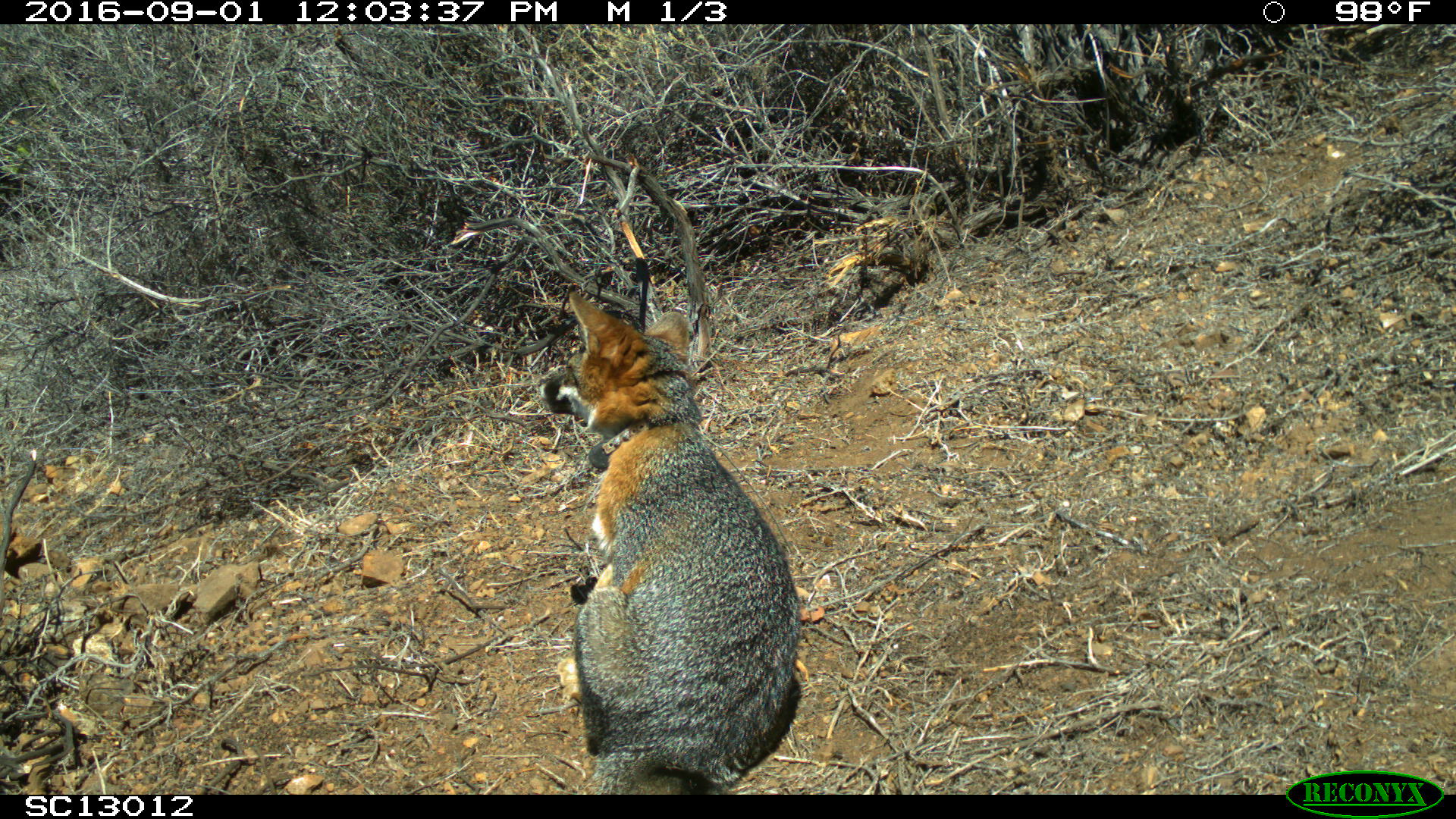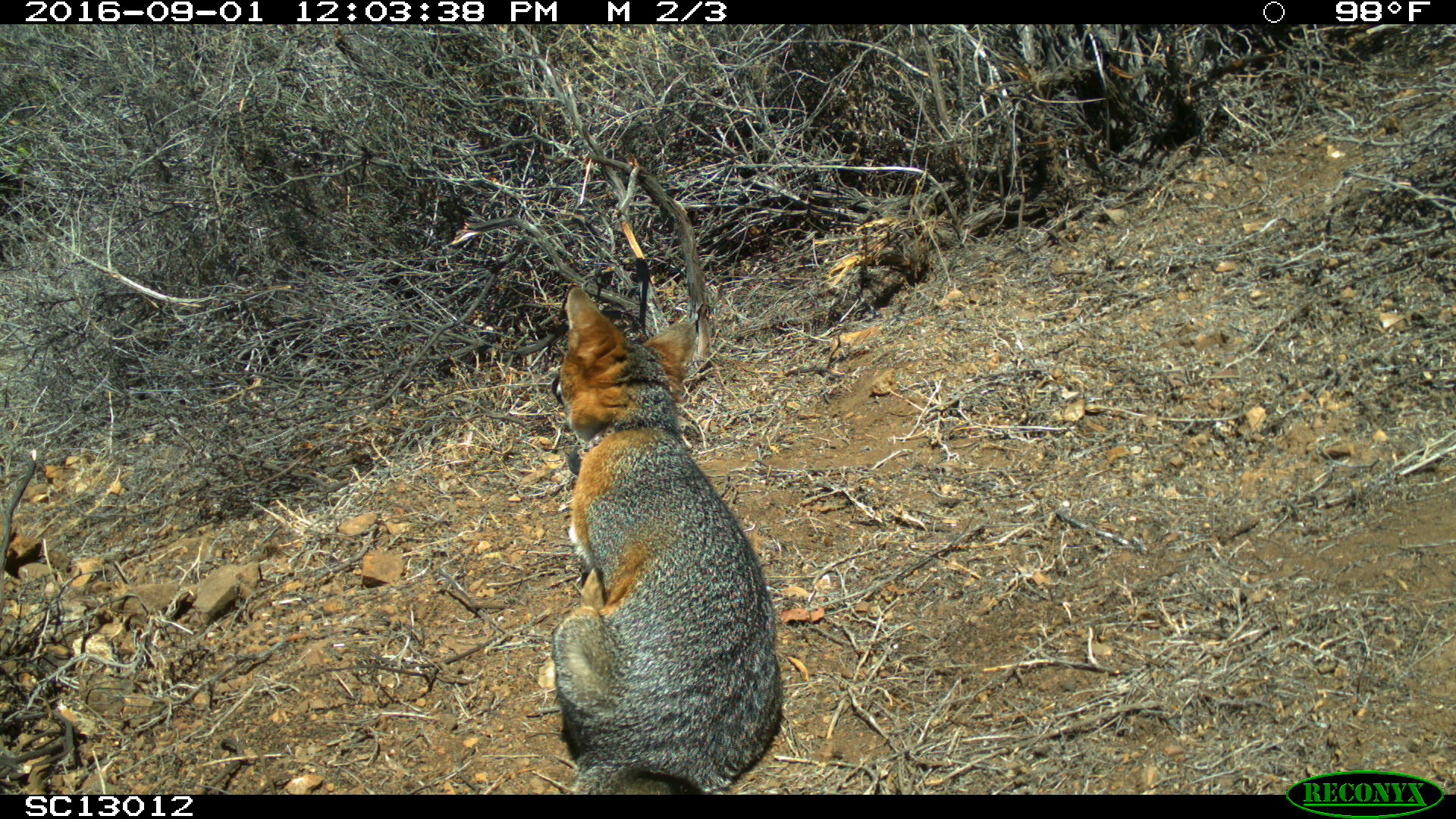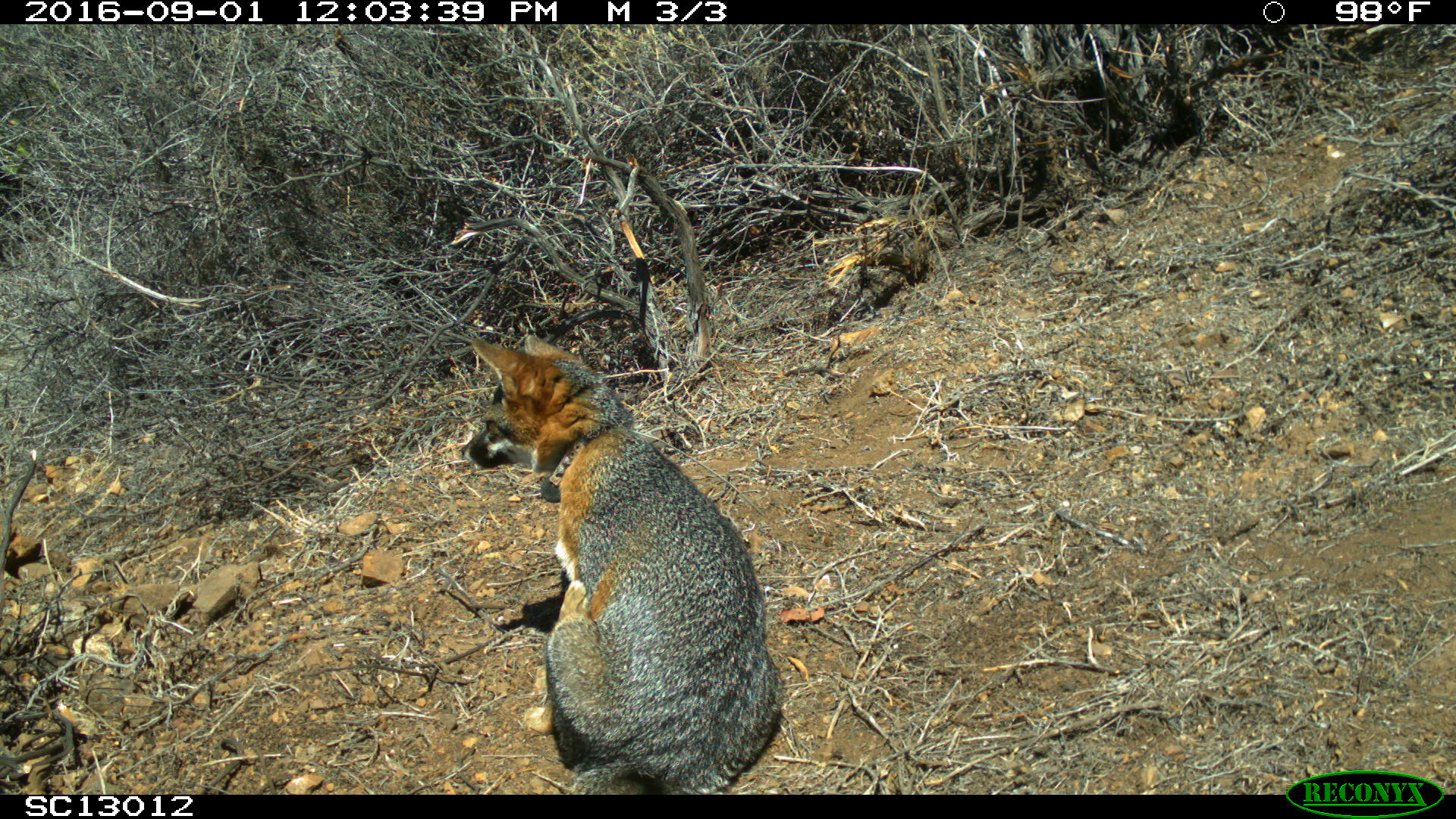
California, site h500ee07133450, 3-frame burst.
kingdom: Animalia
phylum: Chordata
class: Mammalia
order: Carnivora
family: Canidae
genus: Urocyon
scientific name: Urocyon littoralis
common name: island fox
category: fox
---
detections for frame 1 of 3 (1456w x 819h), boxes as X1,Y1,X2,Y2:
fox: 535,290,800,795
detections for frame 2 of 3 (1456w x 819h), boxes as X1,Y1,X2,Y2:
fox: 552,286,782,793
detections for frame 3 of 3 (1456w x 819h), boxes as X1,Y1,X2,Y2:
fox: 459,332,785,794